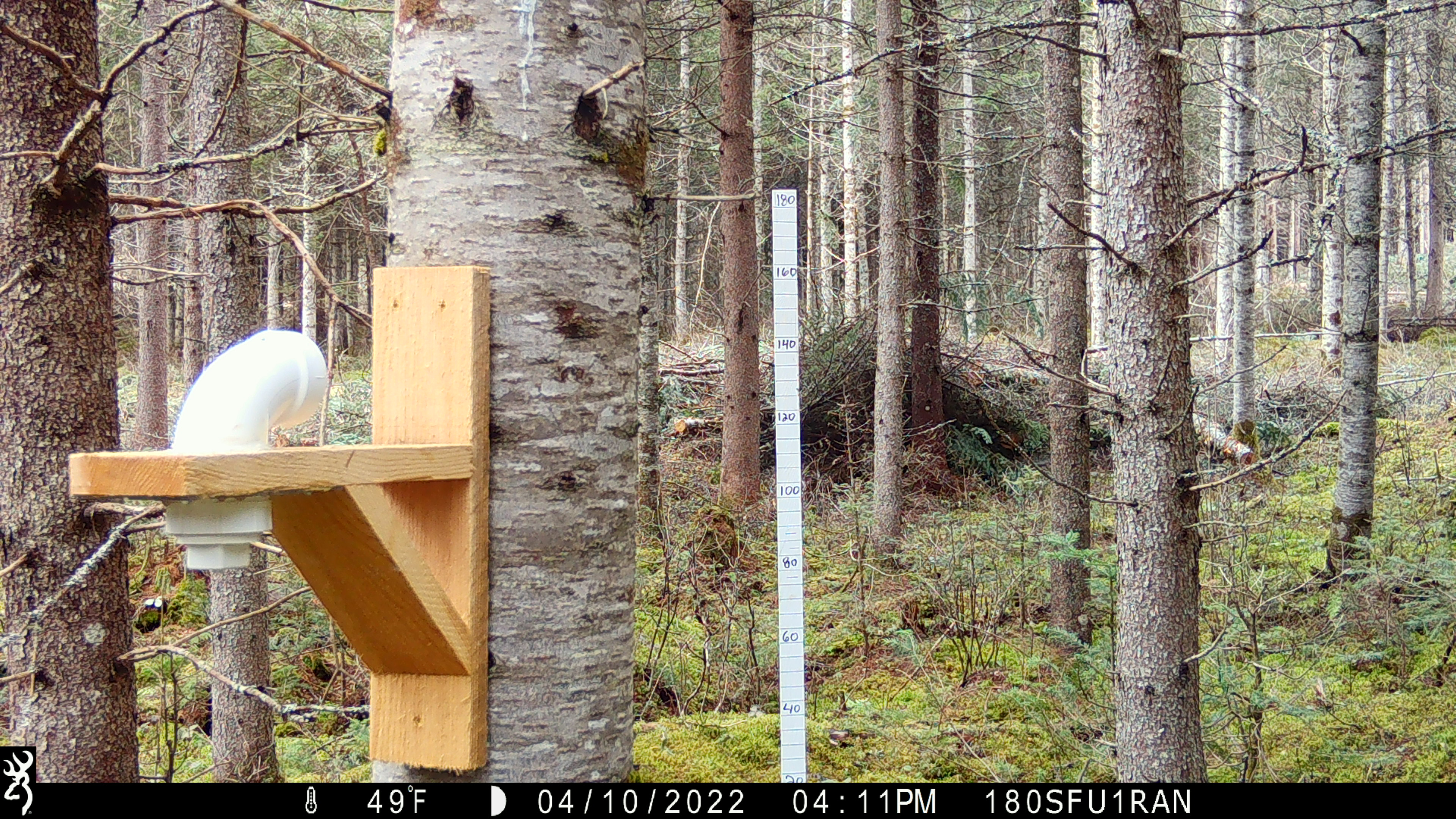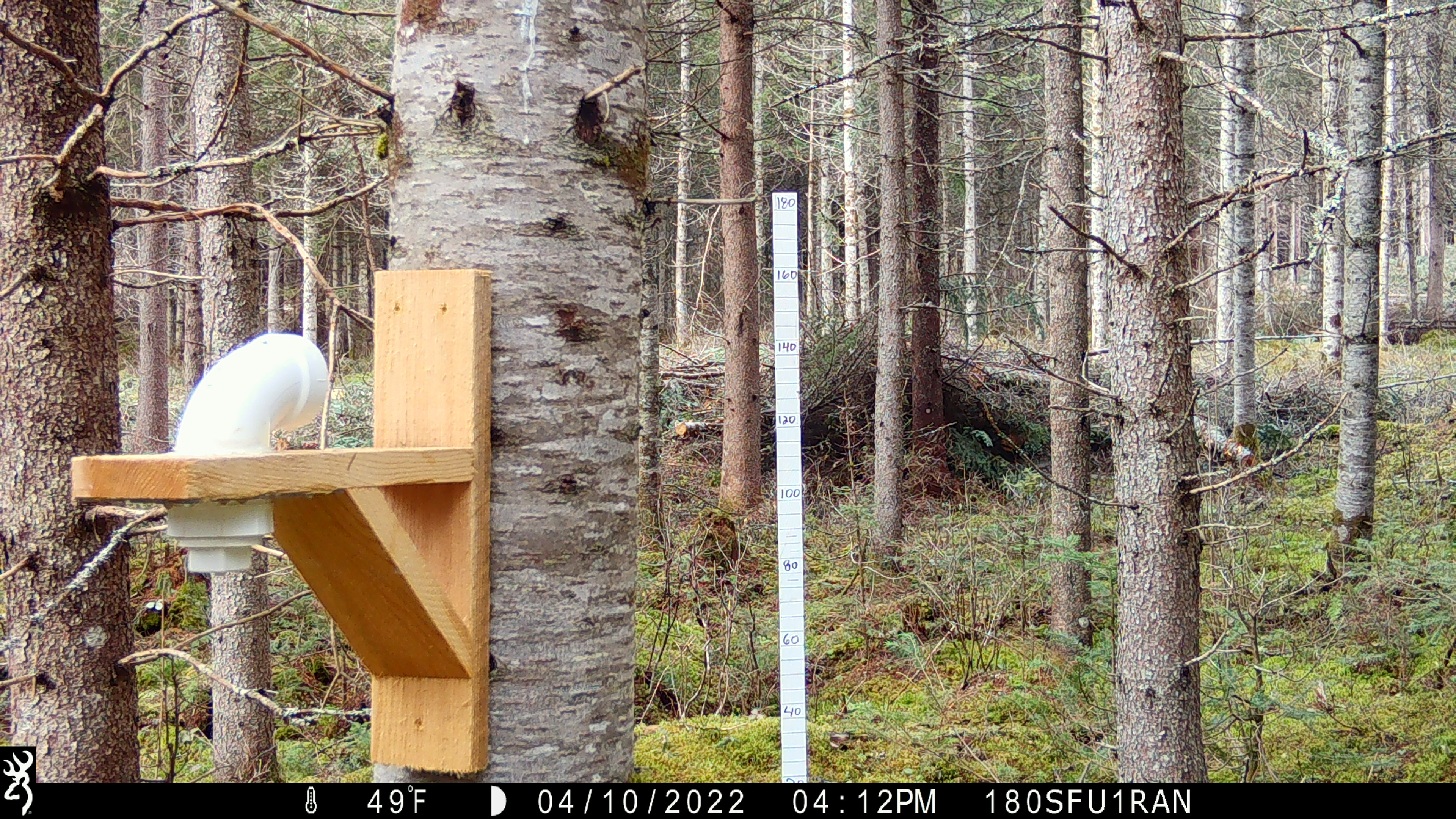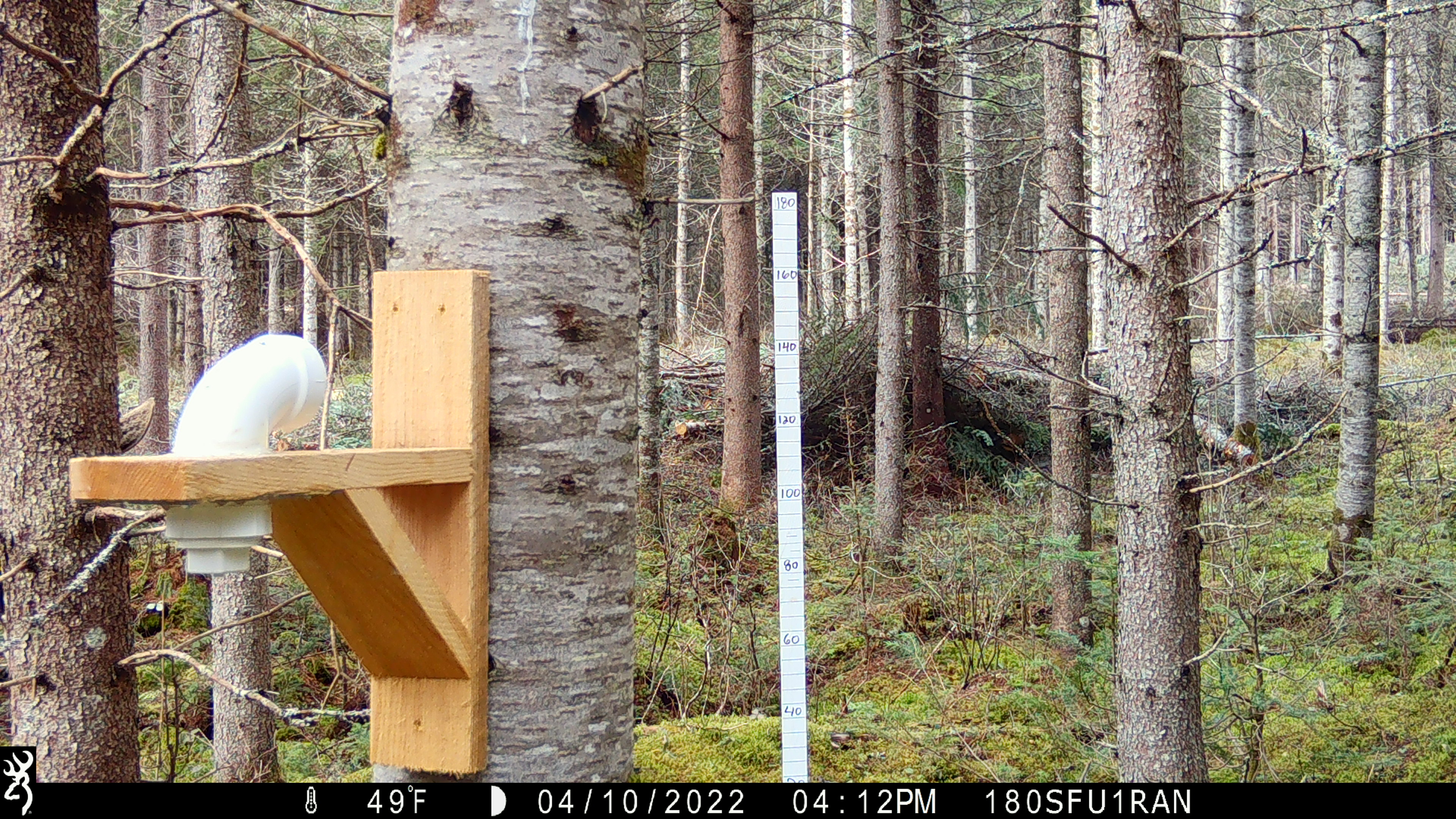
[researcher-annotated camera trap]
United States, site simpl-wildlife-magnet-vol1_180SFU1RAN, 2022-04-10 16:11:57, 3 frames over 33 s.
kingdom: Animalia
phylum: Chordata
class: Mammalia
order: Artiodactyla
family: Cervidae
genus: Alces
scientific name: Alces alces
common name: moose